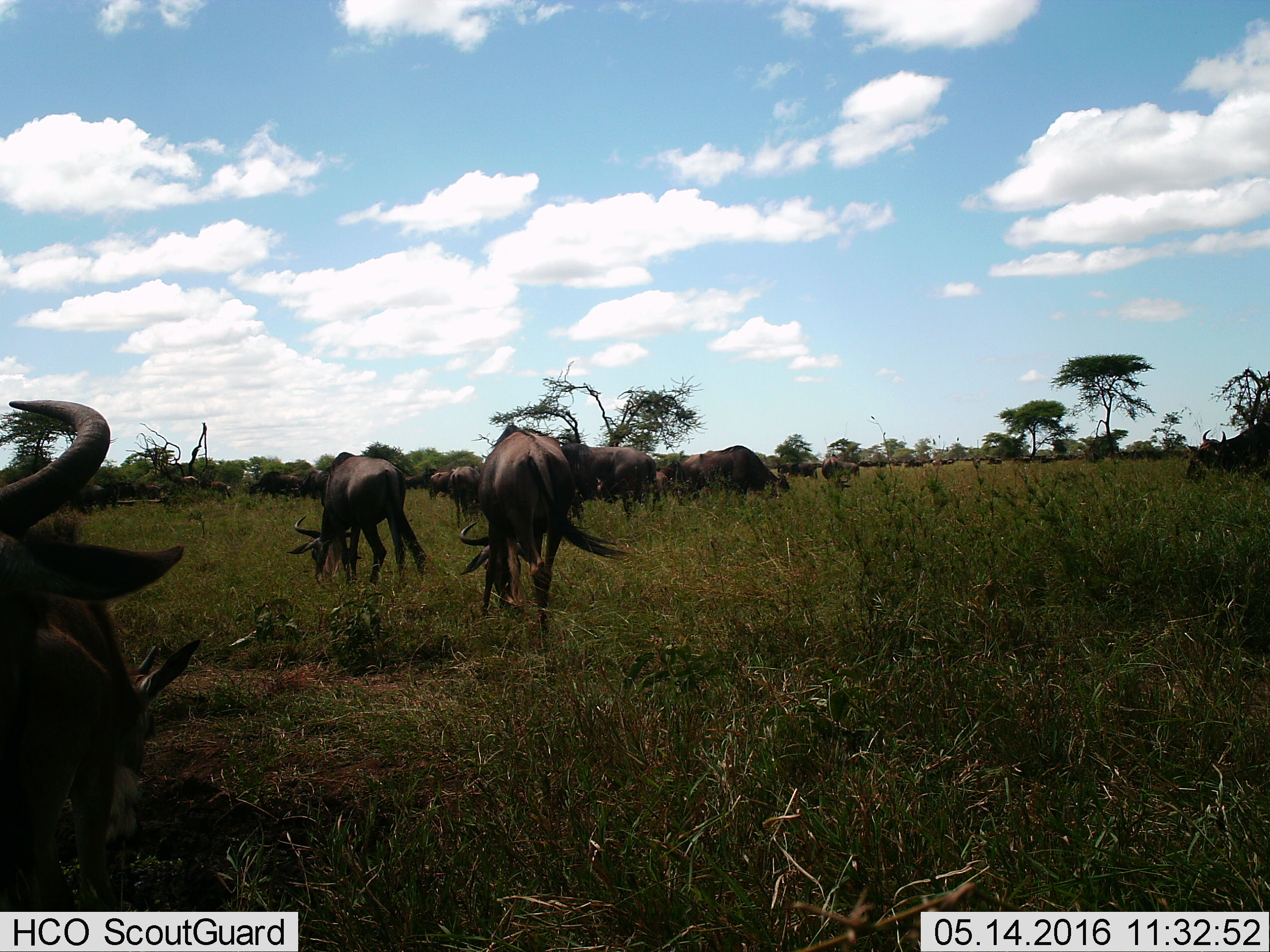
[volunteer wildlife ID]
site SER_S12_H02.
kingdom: Animalia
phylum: Chordata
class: Mammalia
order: Artiodactyla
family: Bovidae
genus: Connochaetes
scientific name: Connochaetes taurinus taurinus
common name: blue wildebeest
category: wildebeestblue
Wildebeestblue (blue wildebeest) (Connochaetes taurinus taurinus), count 11-50. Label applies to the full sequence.